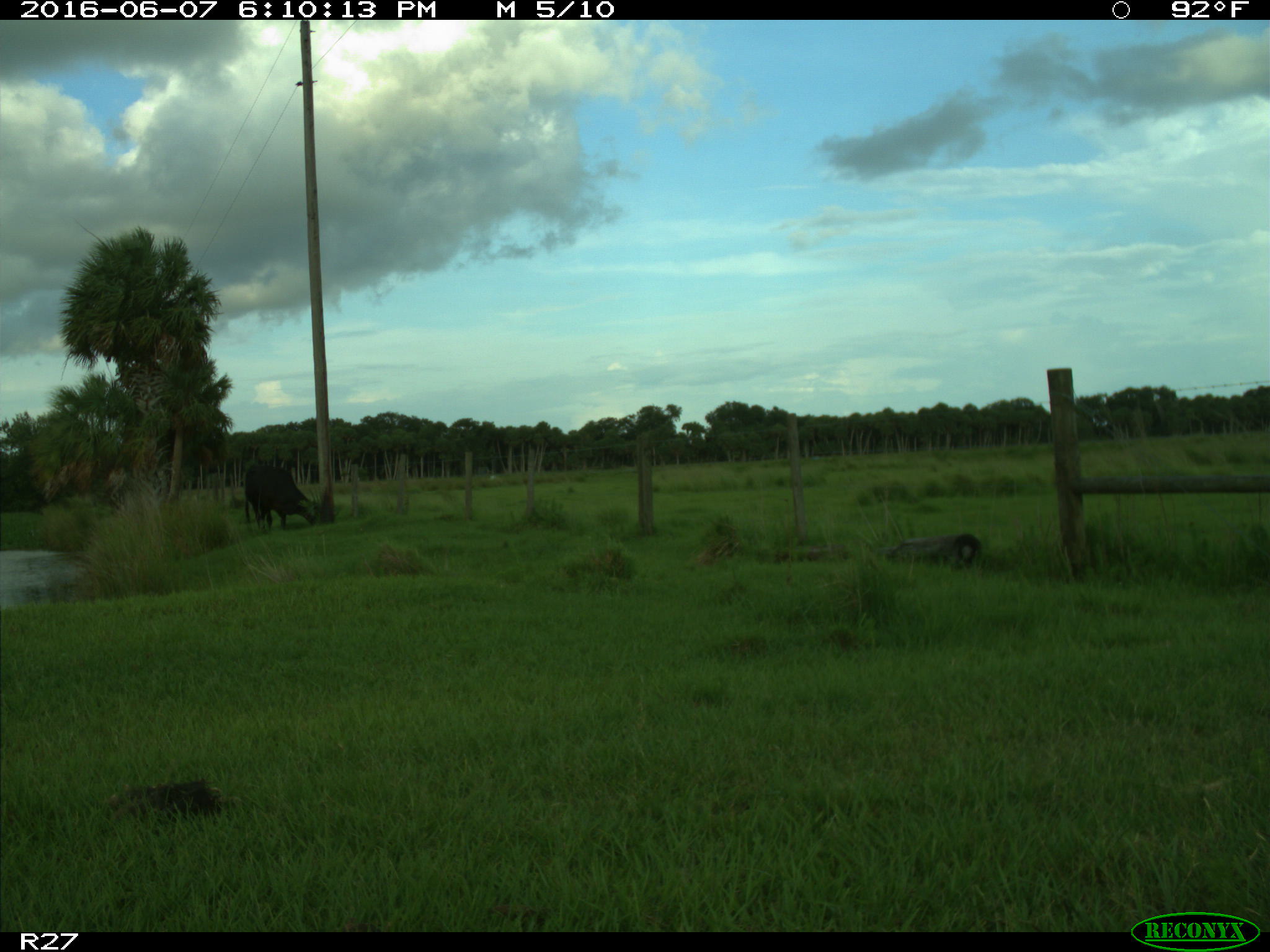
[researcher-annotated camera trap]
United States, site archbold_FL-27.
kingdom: Animalia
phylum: Chordata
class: Mammalia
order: Artiodactyla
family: Bovidae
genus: Bos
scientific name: Bos taurus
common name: domestic cow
Bos taurus (domestic cow).